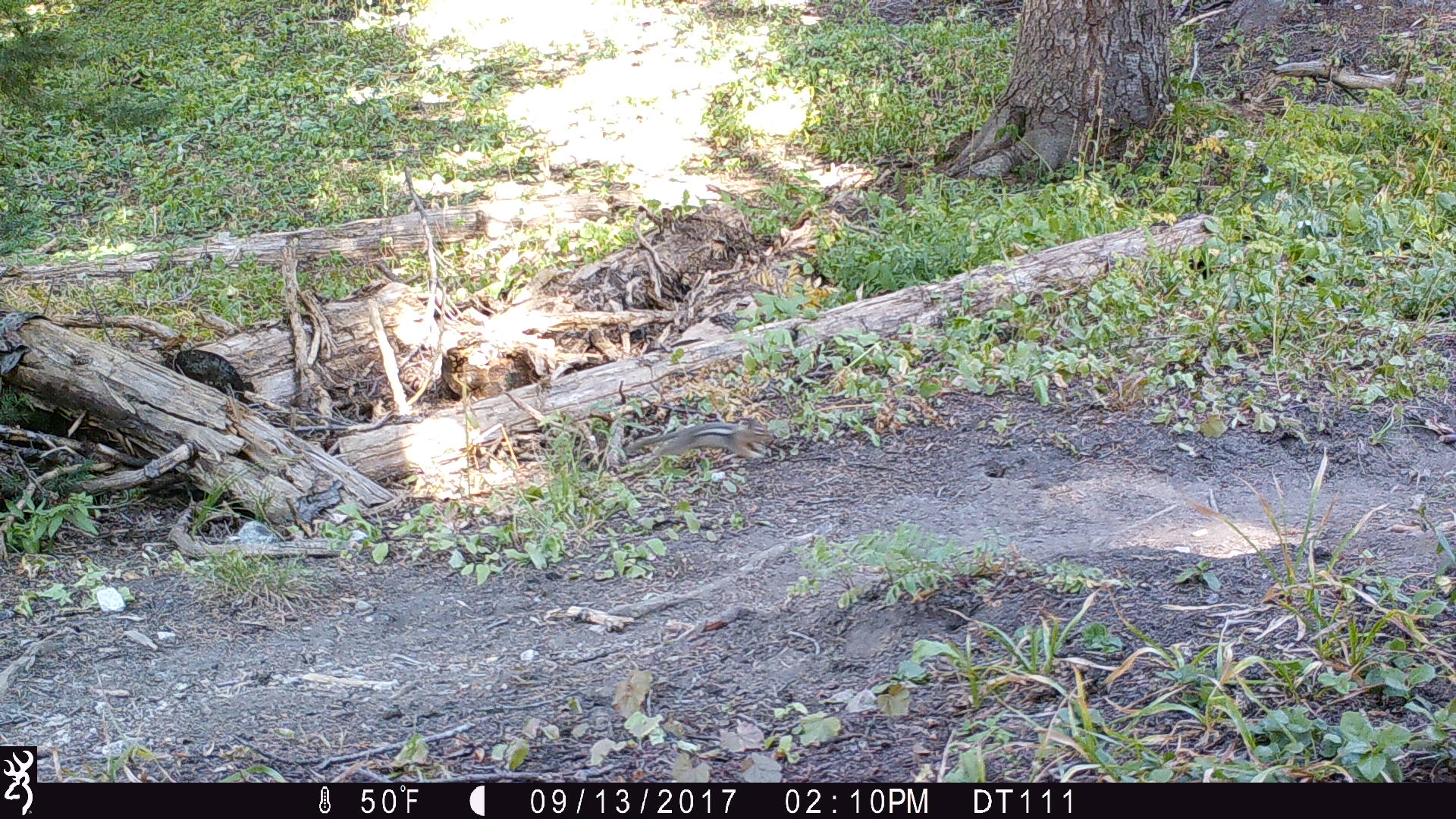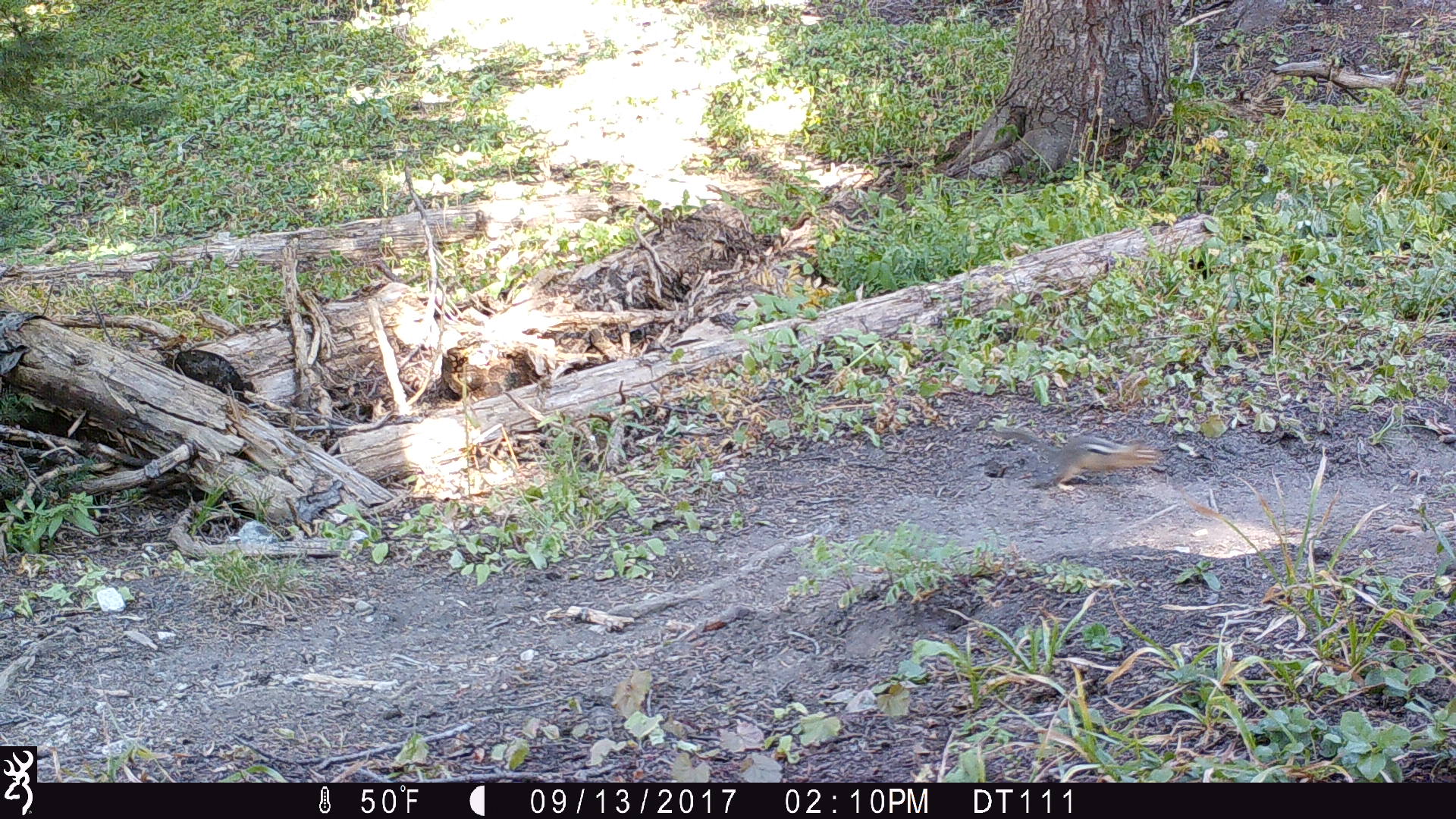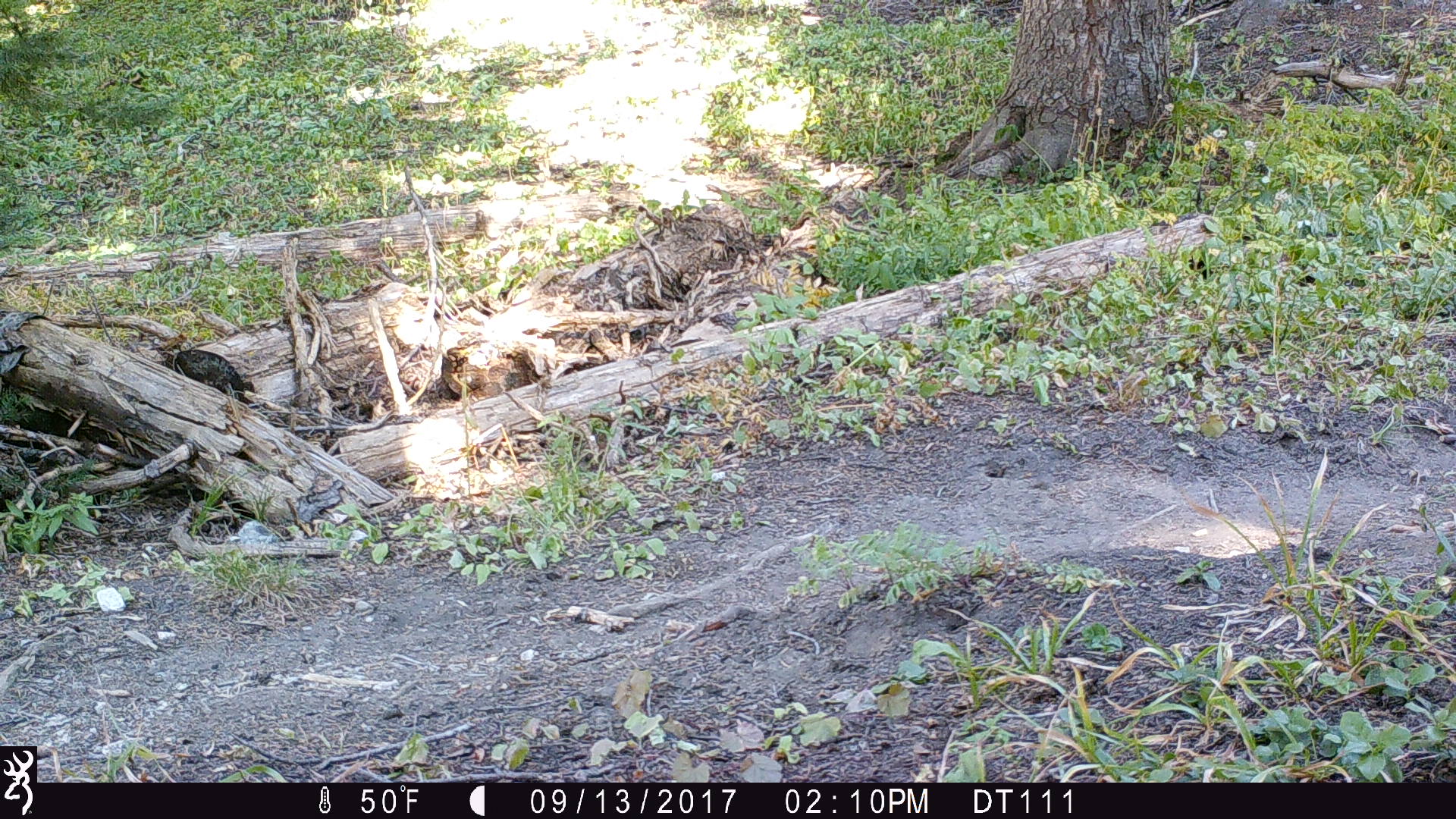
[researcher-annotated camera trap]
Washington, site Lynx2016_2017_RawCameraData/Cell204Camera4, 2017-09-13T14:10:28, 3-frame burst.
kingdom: Animalia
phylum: Chordata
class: Mammalia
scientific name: Mammalia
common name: small mammal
Small mammal (Mammalia). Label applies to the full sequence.